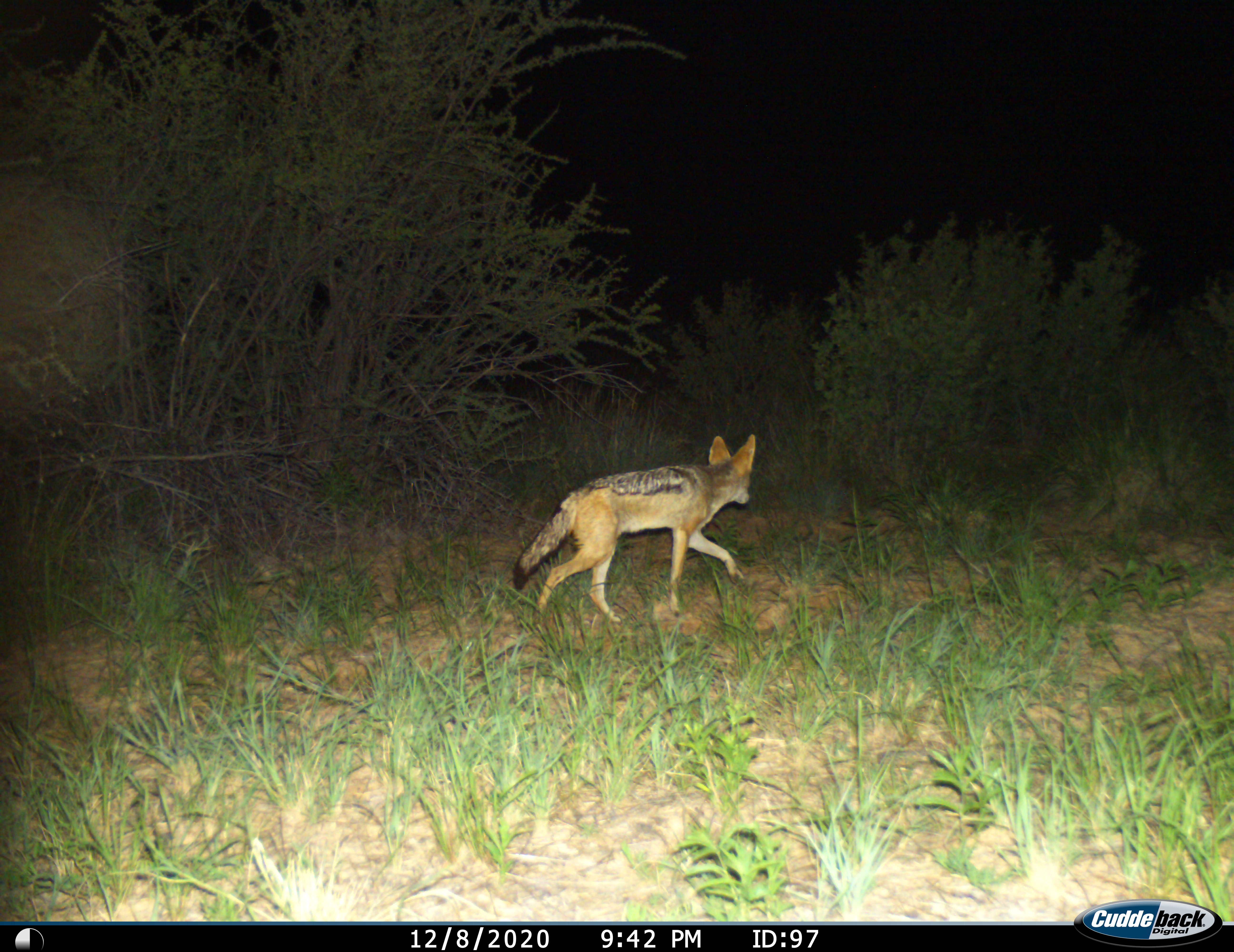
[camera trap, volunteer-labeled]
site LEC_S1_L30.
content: unidentified animal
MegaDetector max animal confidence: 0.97